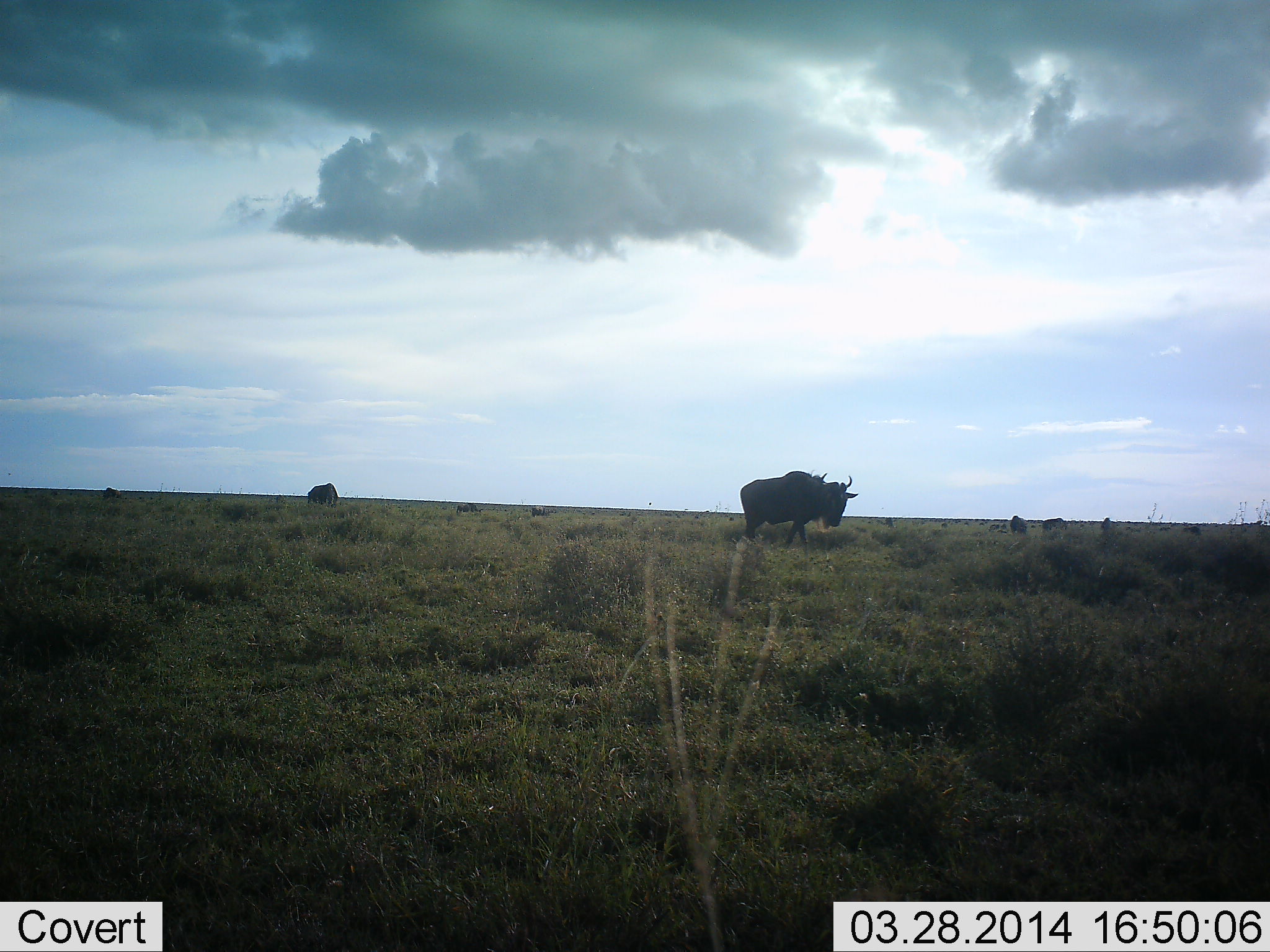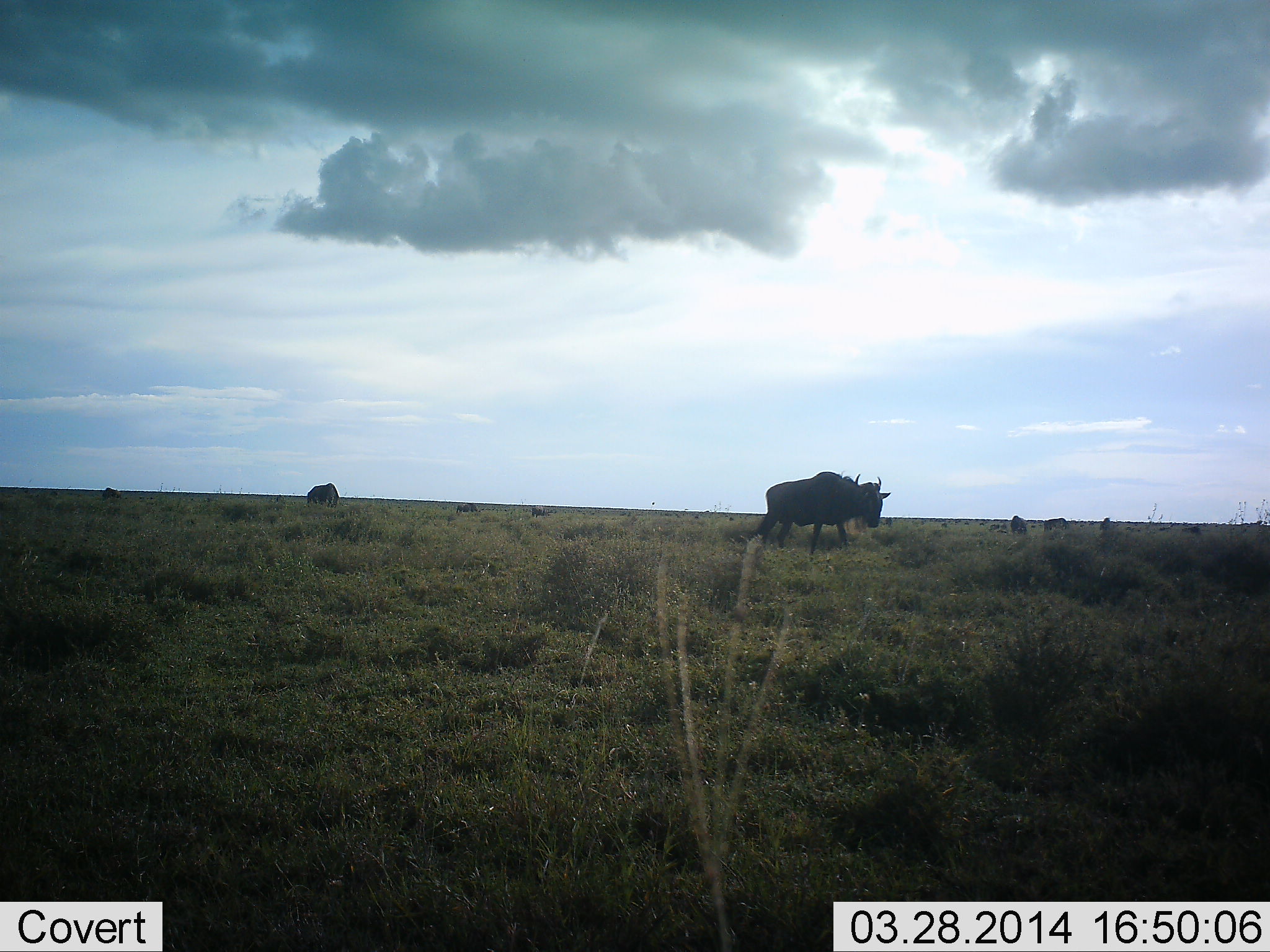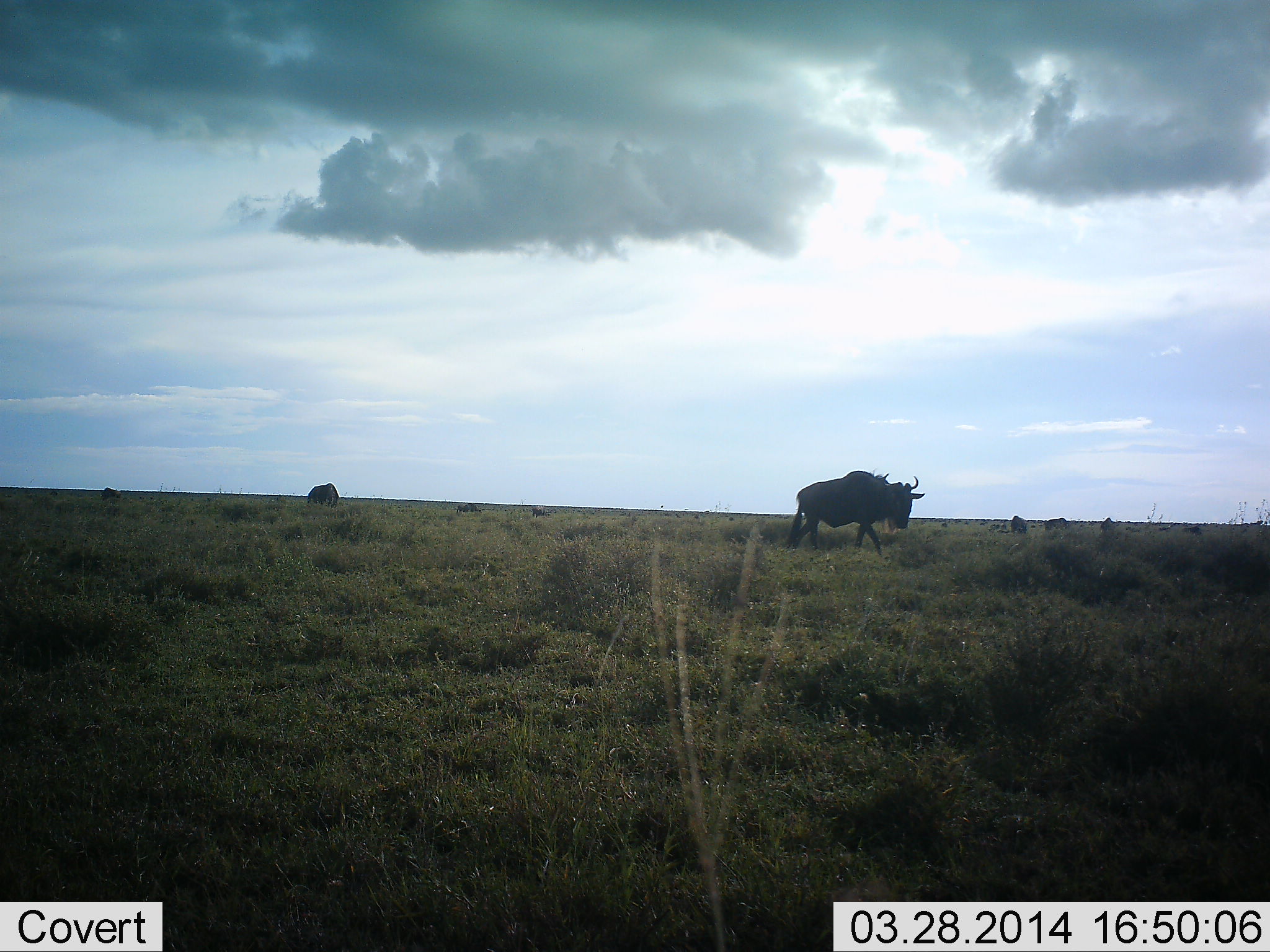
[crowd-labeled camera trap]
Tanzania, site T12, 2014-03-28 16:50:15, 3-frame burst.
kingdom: Animalia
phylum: Chordata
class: Mammalia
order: Artiodactyla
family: Bovidae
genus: Connochaetes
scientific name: Connochaetes taurinus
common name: blue wildebeest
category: wildebeest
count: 7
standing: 40%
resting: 0%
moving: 90%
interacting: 0%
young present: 0%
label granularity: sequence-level